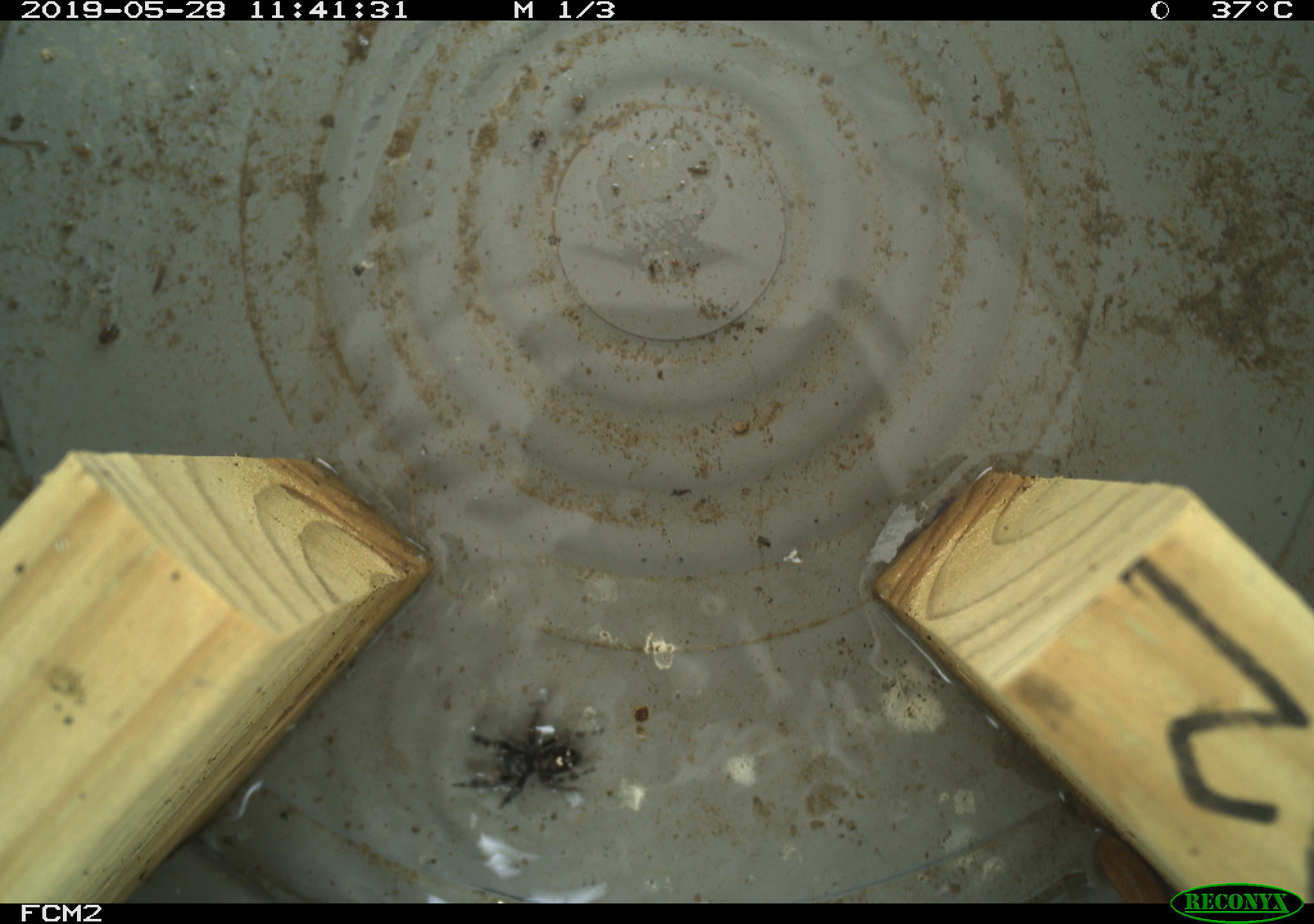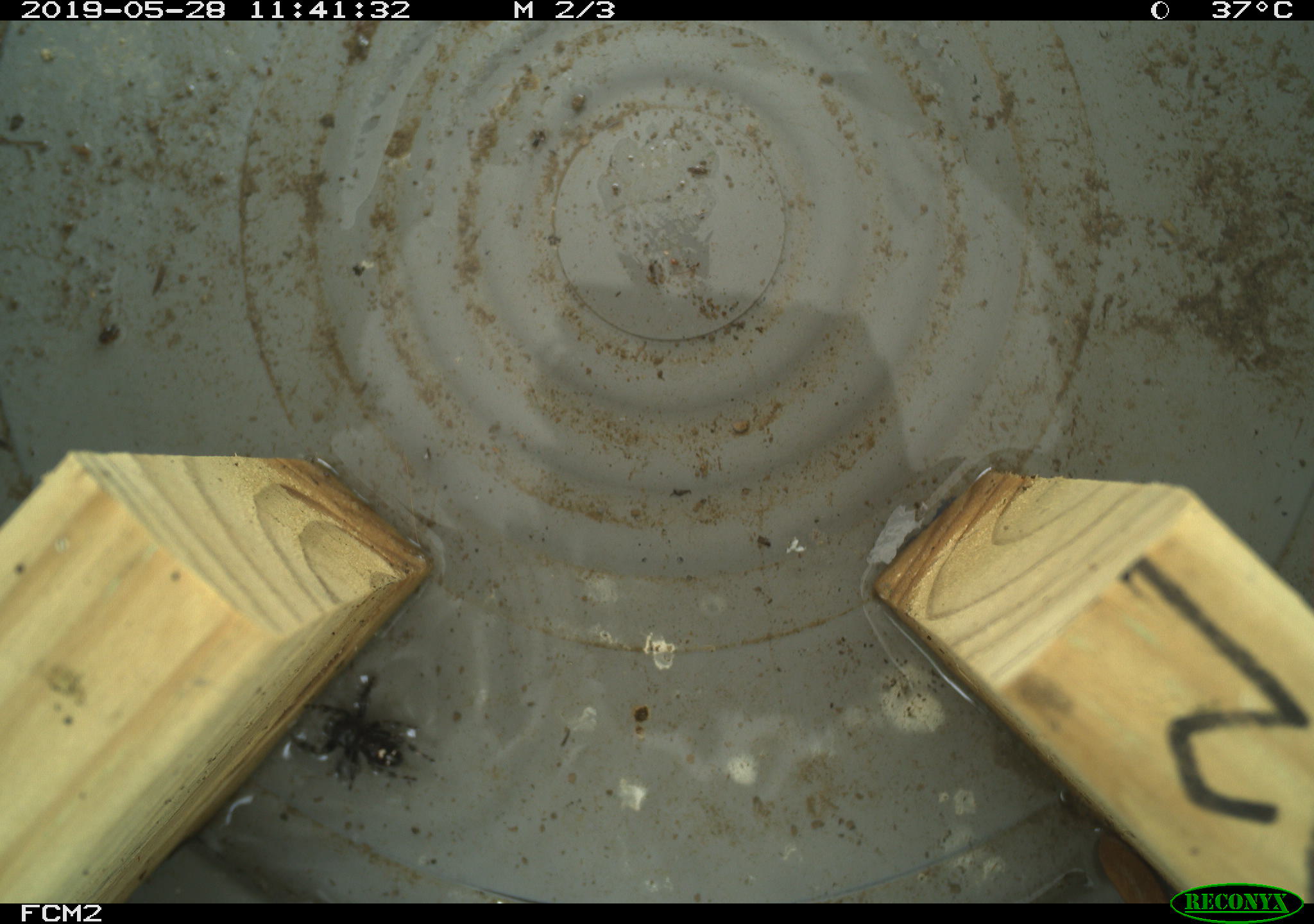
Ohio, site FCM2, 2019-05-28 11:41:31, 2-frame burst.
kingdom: Animalia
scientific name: Animalia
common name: animal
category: invertebrate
Invertebrate (animal) (Animalia).